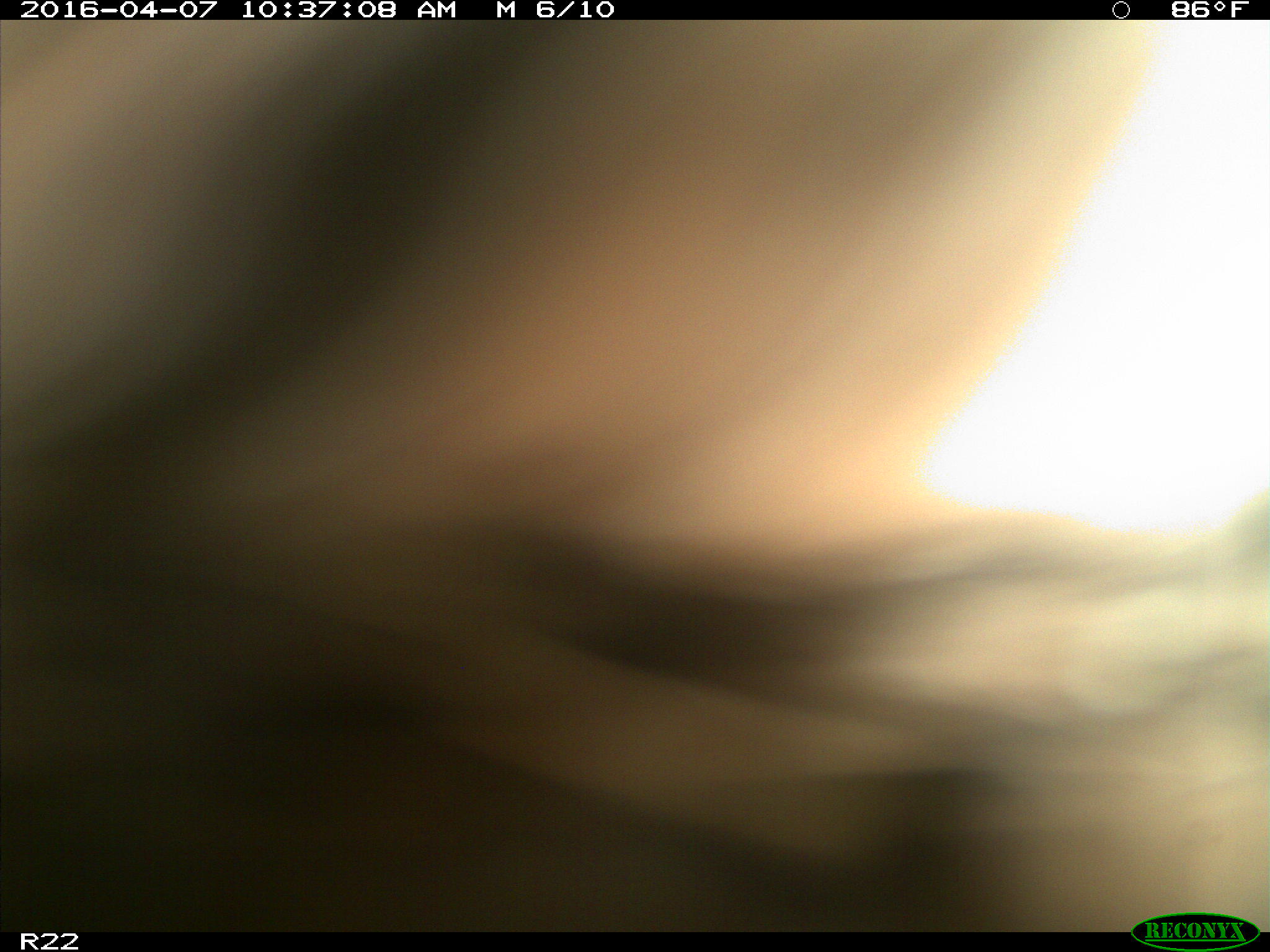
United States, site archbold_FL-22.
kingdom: Animalia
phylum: Chordata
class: Mammalia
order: Artiodactyla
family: Bovidae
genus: Bos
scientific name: Bos taurus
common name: domestic cow